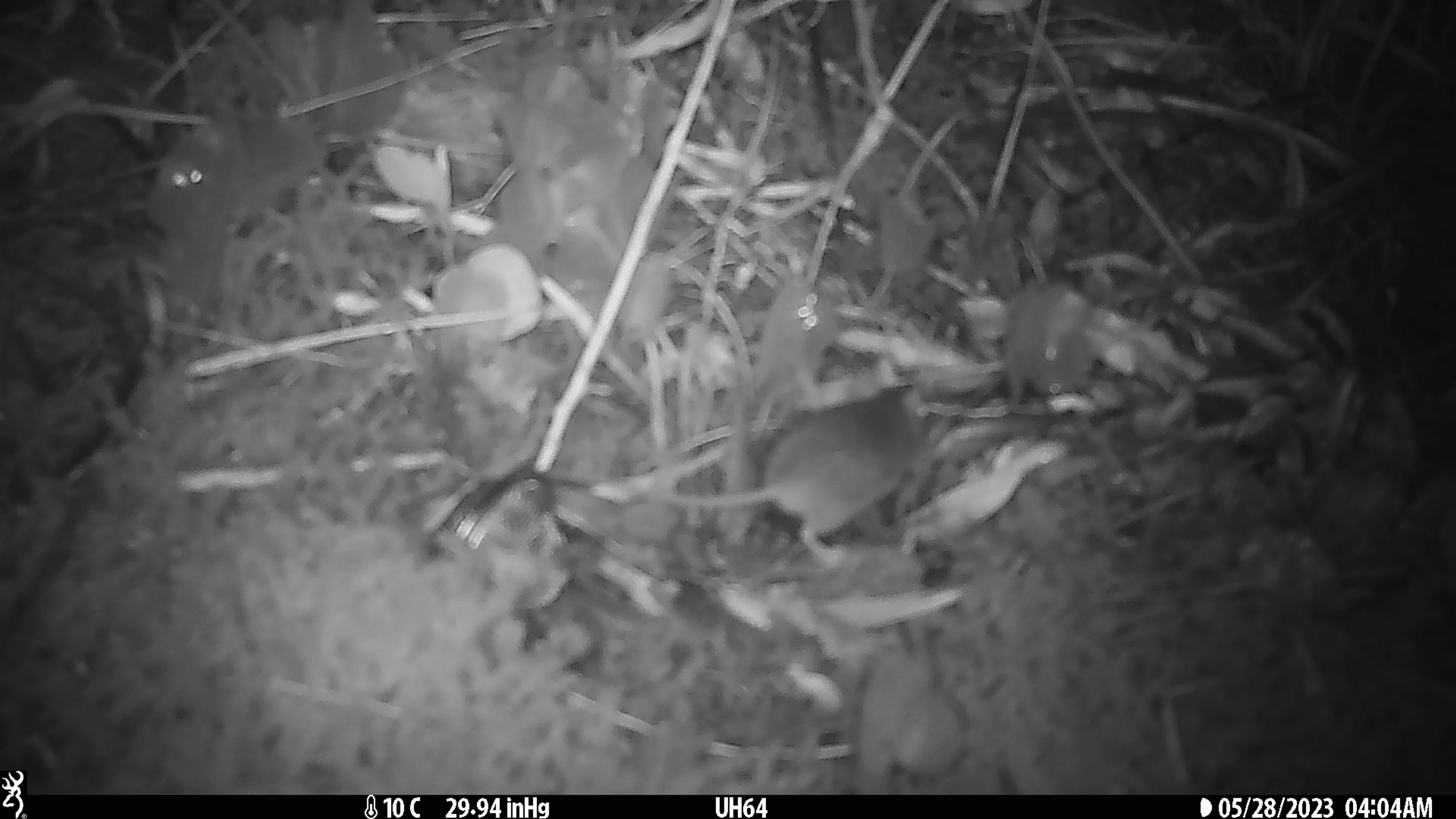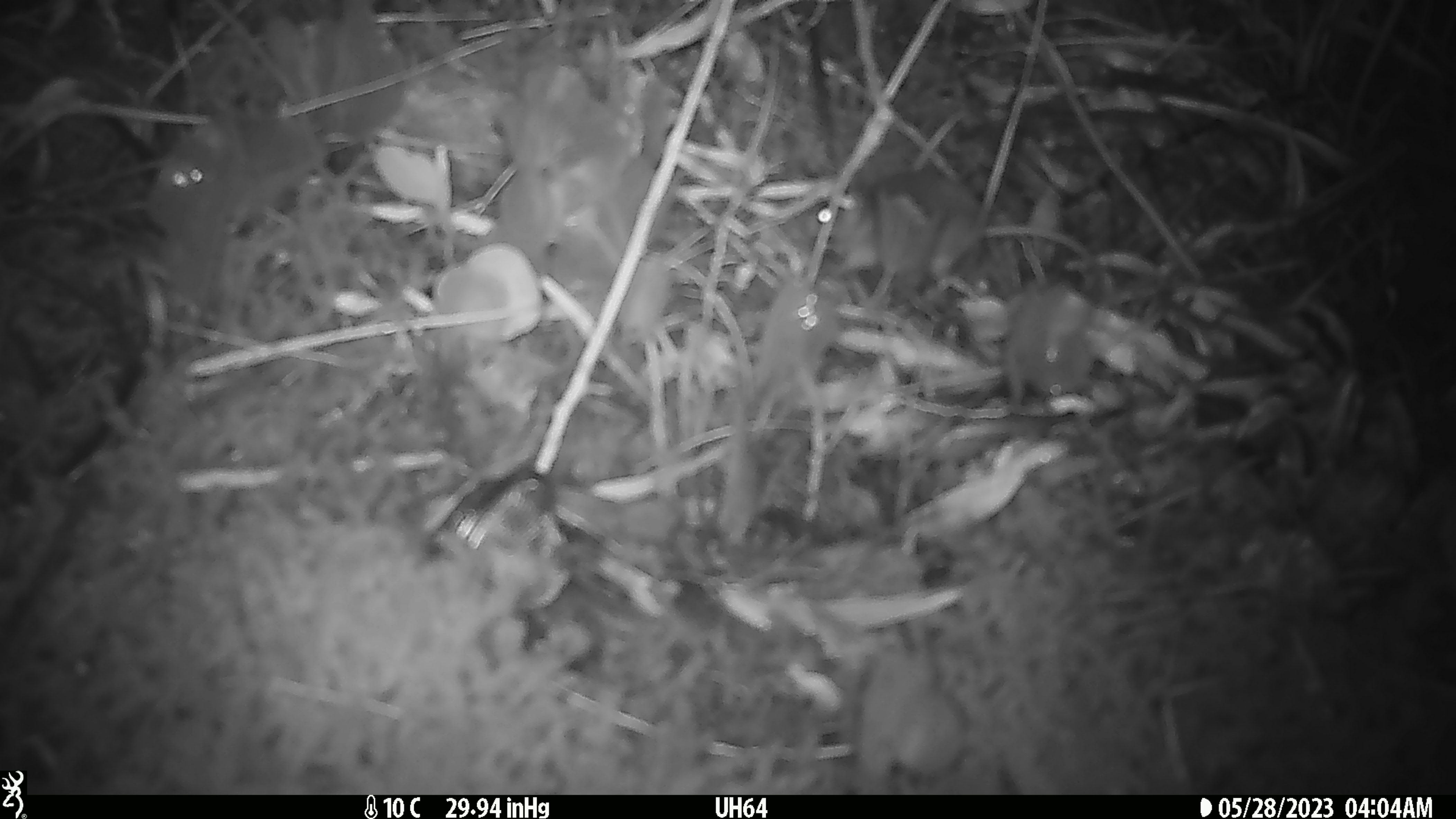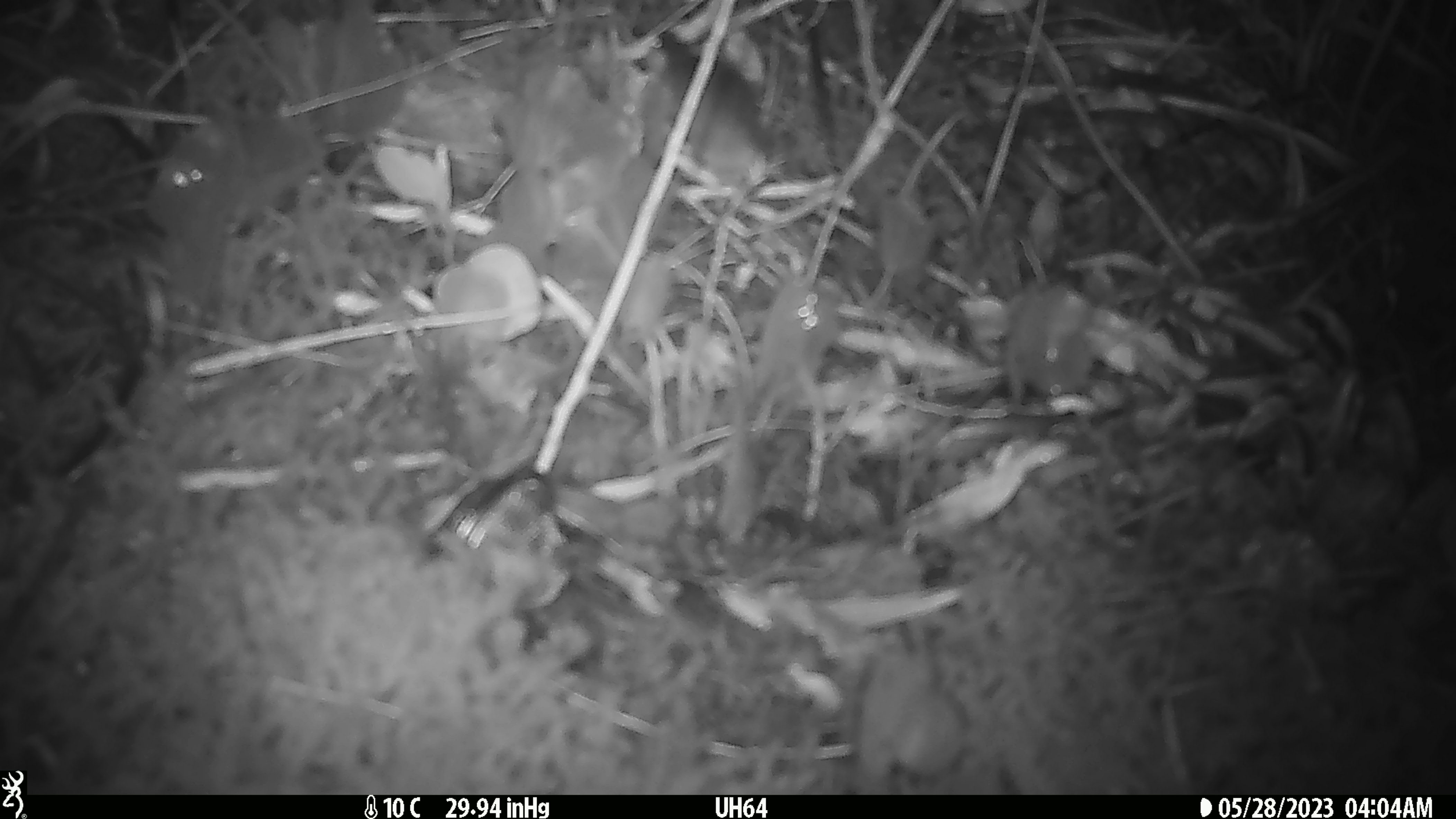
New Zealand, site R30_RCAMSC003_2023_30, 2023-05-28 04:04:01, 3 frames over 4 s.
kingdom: Animalia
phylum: Chordata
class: Mammalia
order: Rodentia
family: Muridae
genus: Mus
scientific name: Mus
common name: mouse